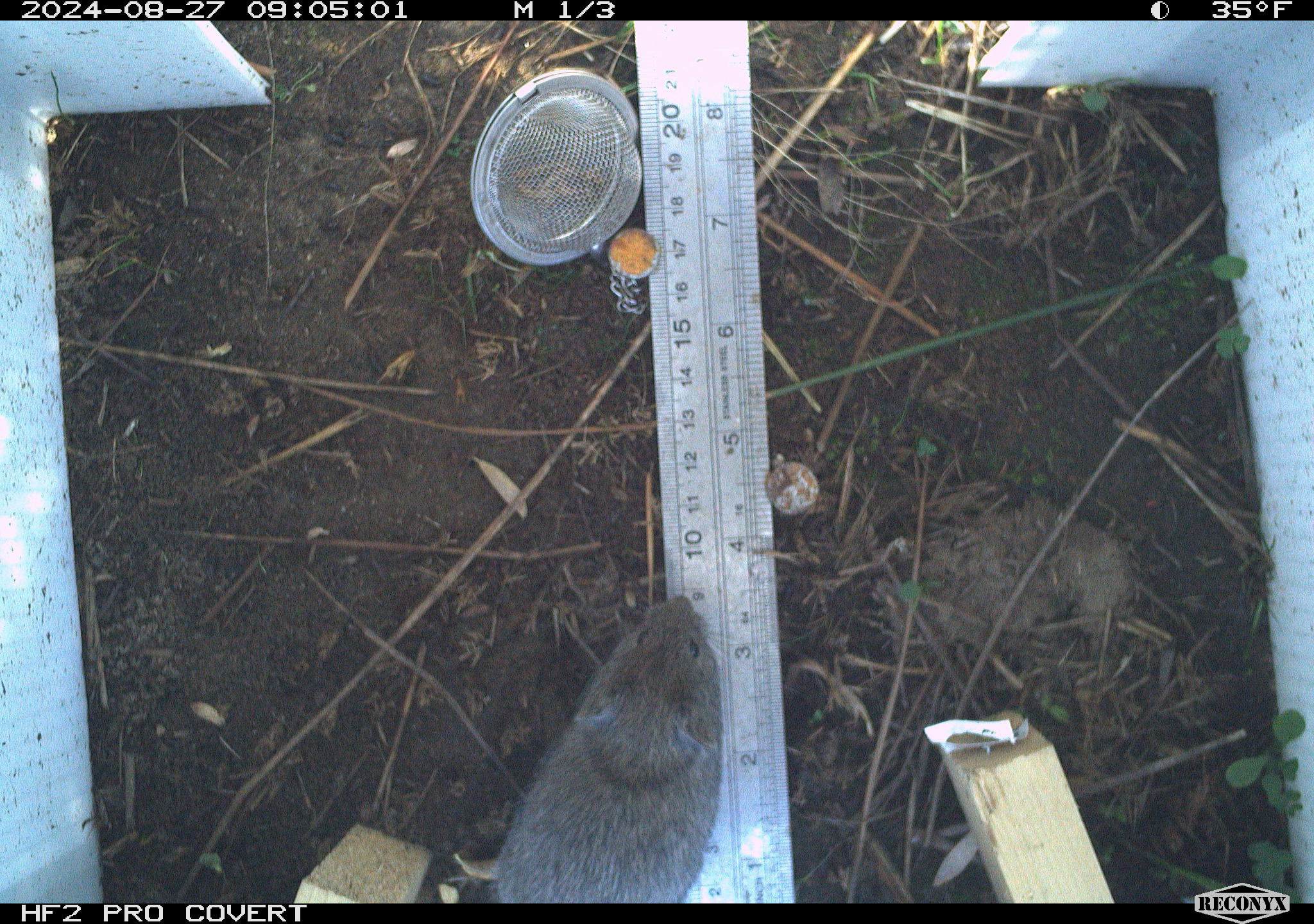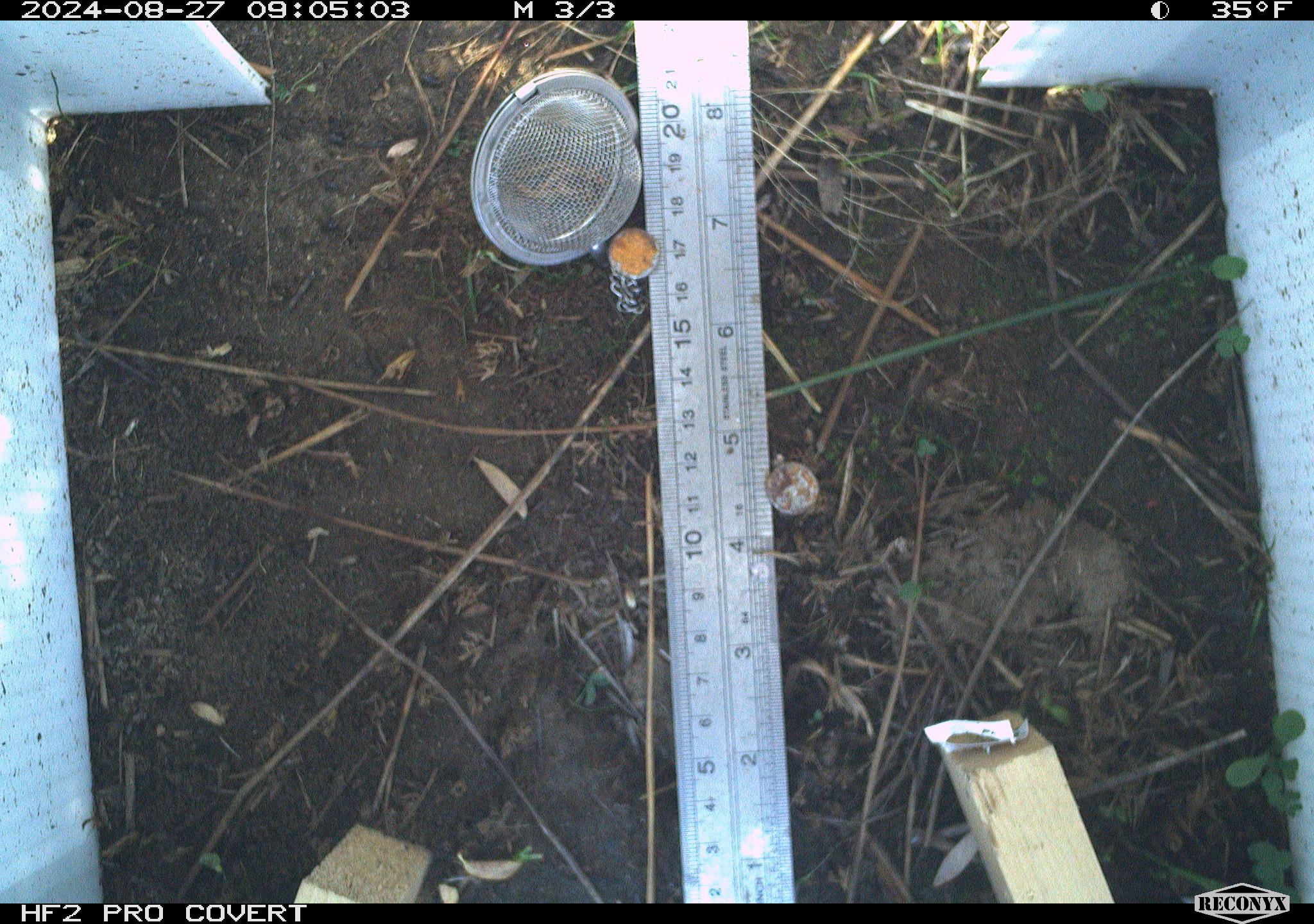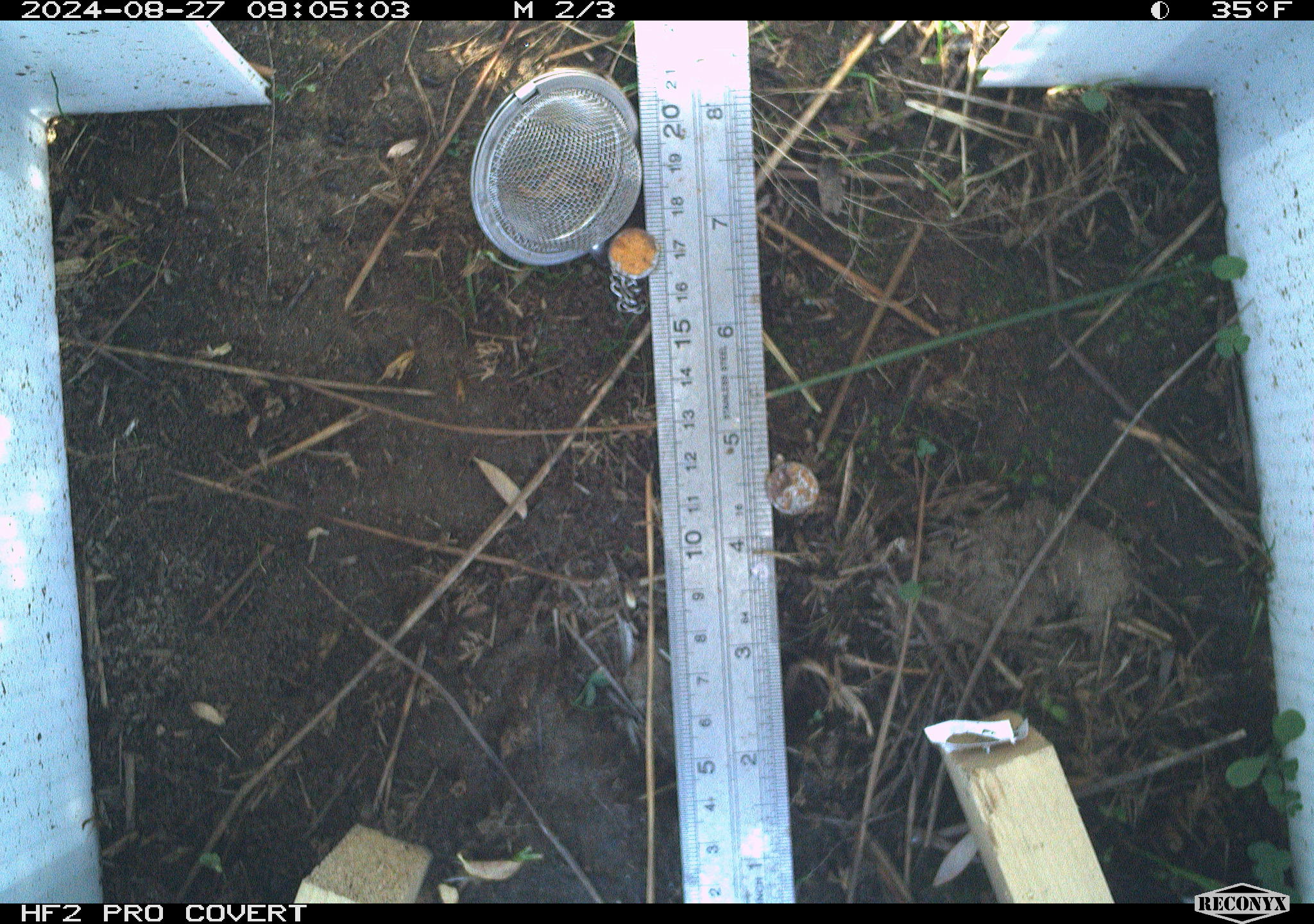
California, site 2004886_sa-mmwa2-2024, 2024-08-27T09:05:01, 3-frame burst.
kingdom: Animalia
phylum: Chordata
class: Mammalia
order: Rodentia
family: Cricetidae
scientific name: Arvicolinae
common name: voles, lemmings, and muskrats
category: arvicolinae subfamily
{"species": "arvicolinae subfamily (voles, lemmings, and muskrats) (Arvicolinae)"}